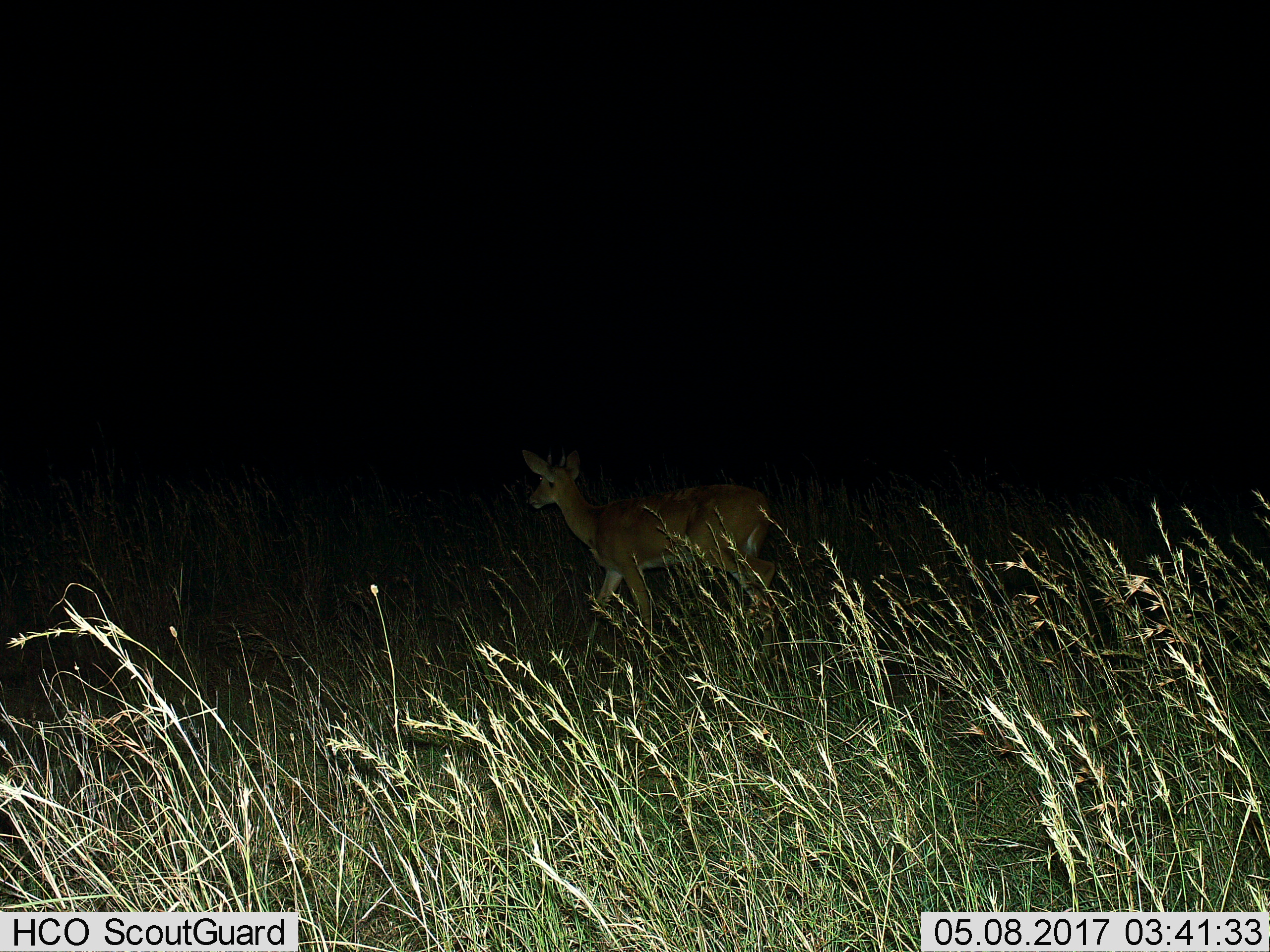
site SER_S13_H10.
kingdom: Animalia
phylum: Chordata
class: Mammalia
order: Artiodactyla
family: Bovidae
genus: Redunca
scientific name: Redunca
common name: reedbuck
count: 1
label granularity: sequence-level